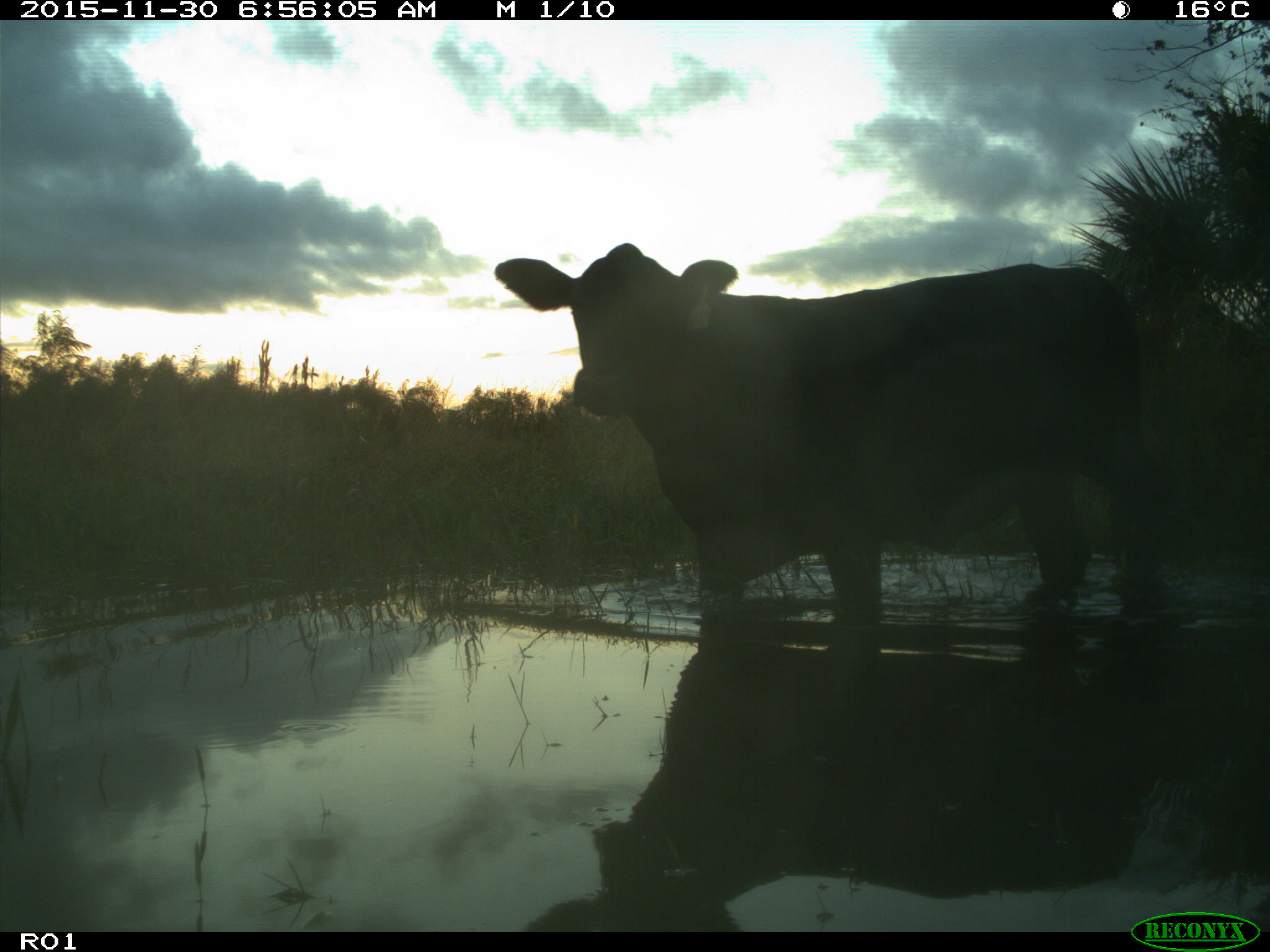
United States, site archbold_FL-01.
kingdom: Animalia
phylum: Chordata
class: Mammalia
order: Artiodactyla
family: Bovidae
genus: Bos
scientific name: Bos taurus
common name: domestic cow